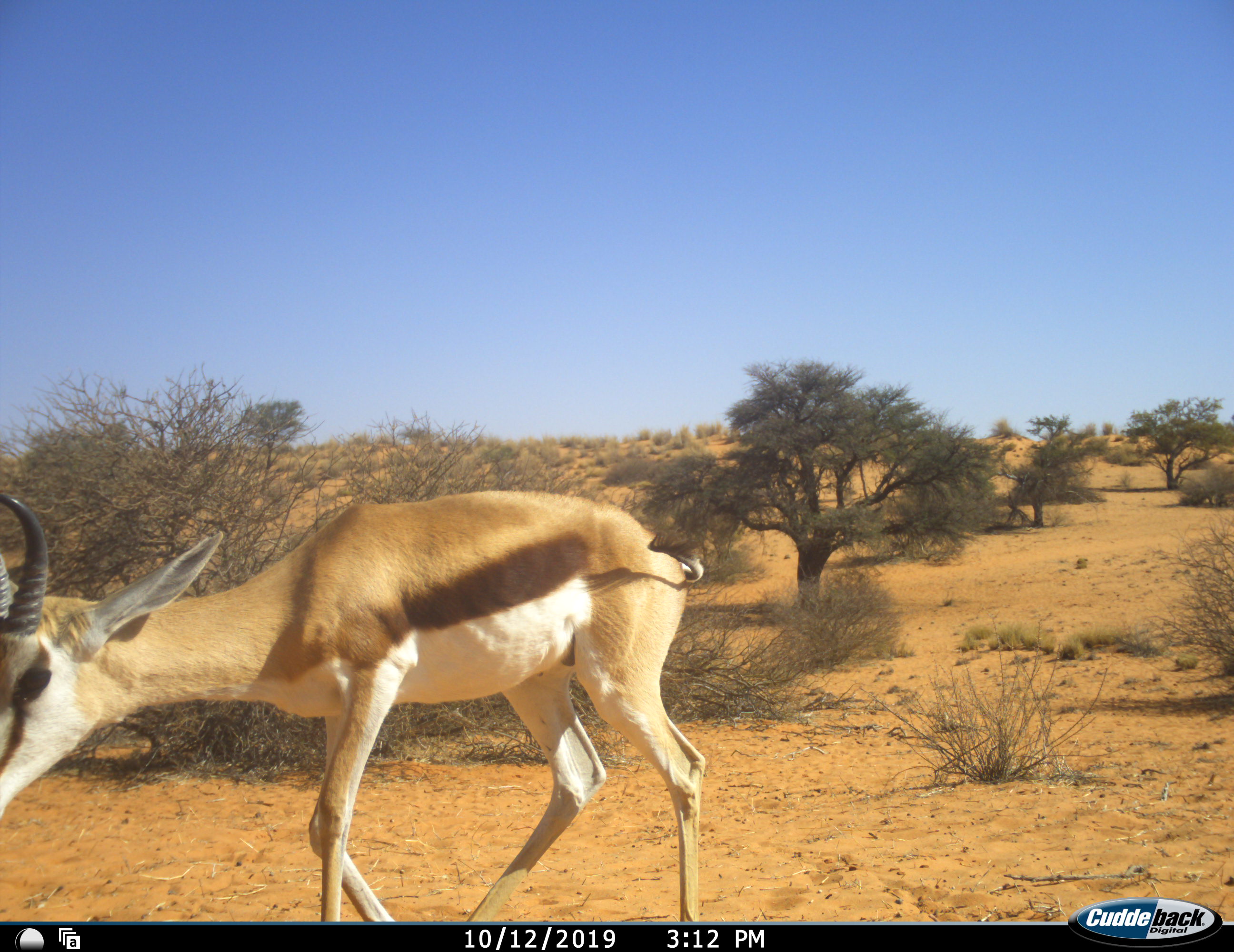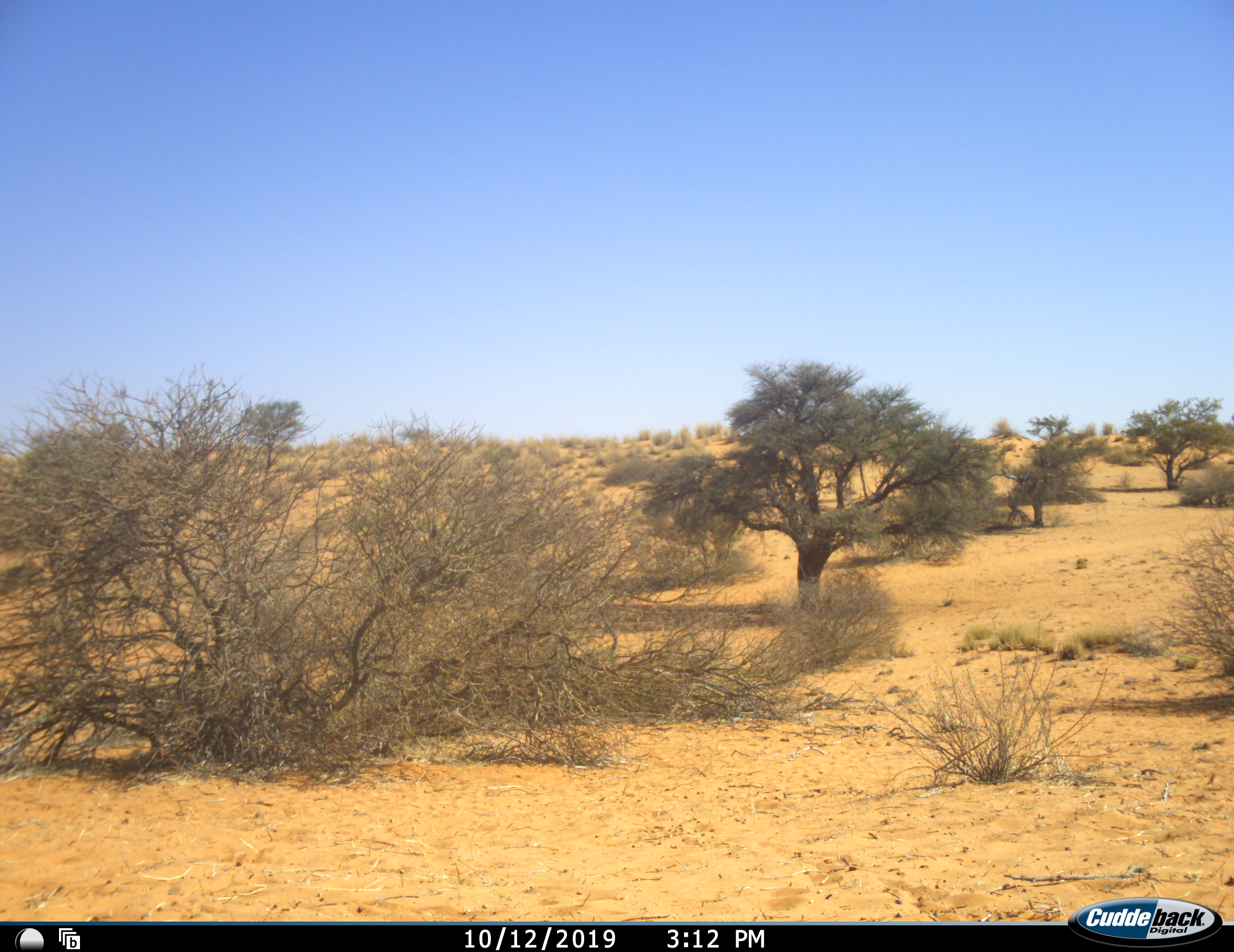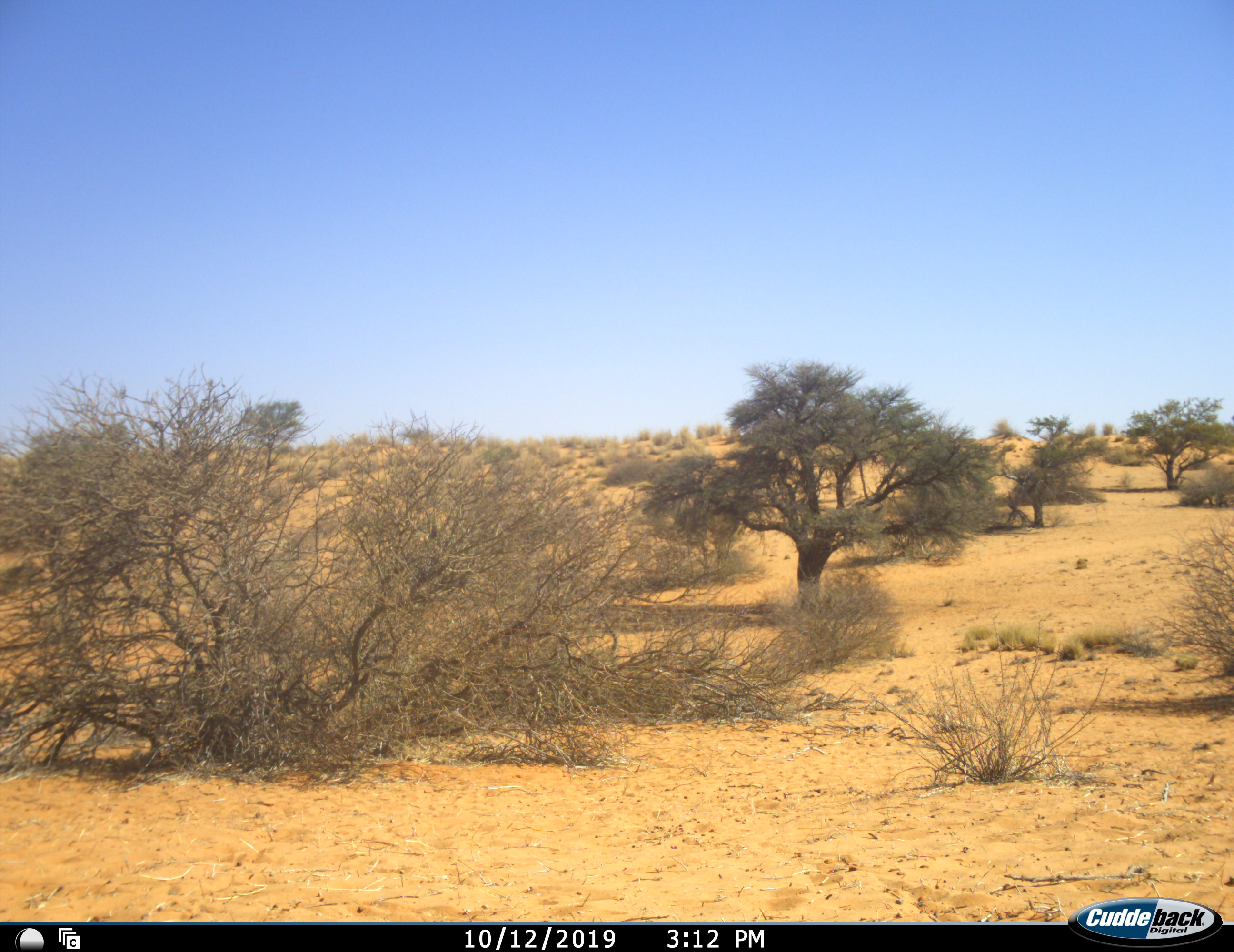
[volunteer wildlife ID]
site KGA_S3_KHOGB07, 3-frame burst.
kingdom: Animalia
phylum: Chordata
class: Mammalia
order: Artiodactyla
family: Bovidae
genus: Antidorcas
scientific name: Antidorcas marsupialis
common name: springbok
Springbok (Antidorcas marsupialis), count 1. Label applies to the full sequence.